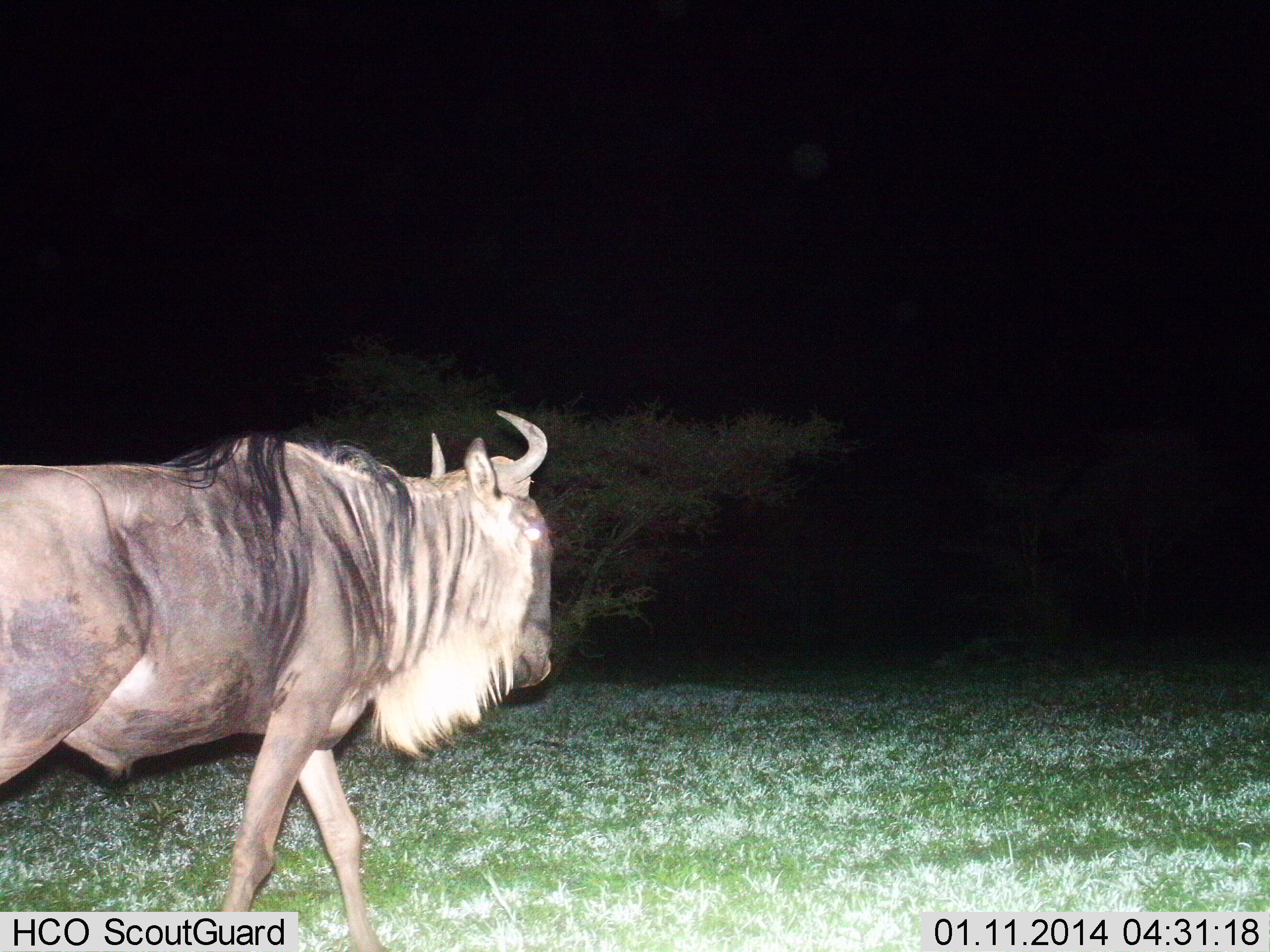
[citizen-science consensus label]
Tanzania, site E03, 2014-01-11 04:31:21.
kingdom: Animalia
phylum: Chordata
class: Mammalia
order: Artiodactyla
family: Bovidae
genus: Connochaetes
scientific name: Connochaetes taurinus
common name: blue wildebeest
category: wildebeest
Wildebeest (blue wildebeest) (Connochaetes taurinus), count 1. Behavior (volunteer vote fractions): standing 0%, resting 0%, moving 100%, interacting 0%. Young present (vote fraction): 0%. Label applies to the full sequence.